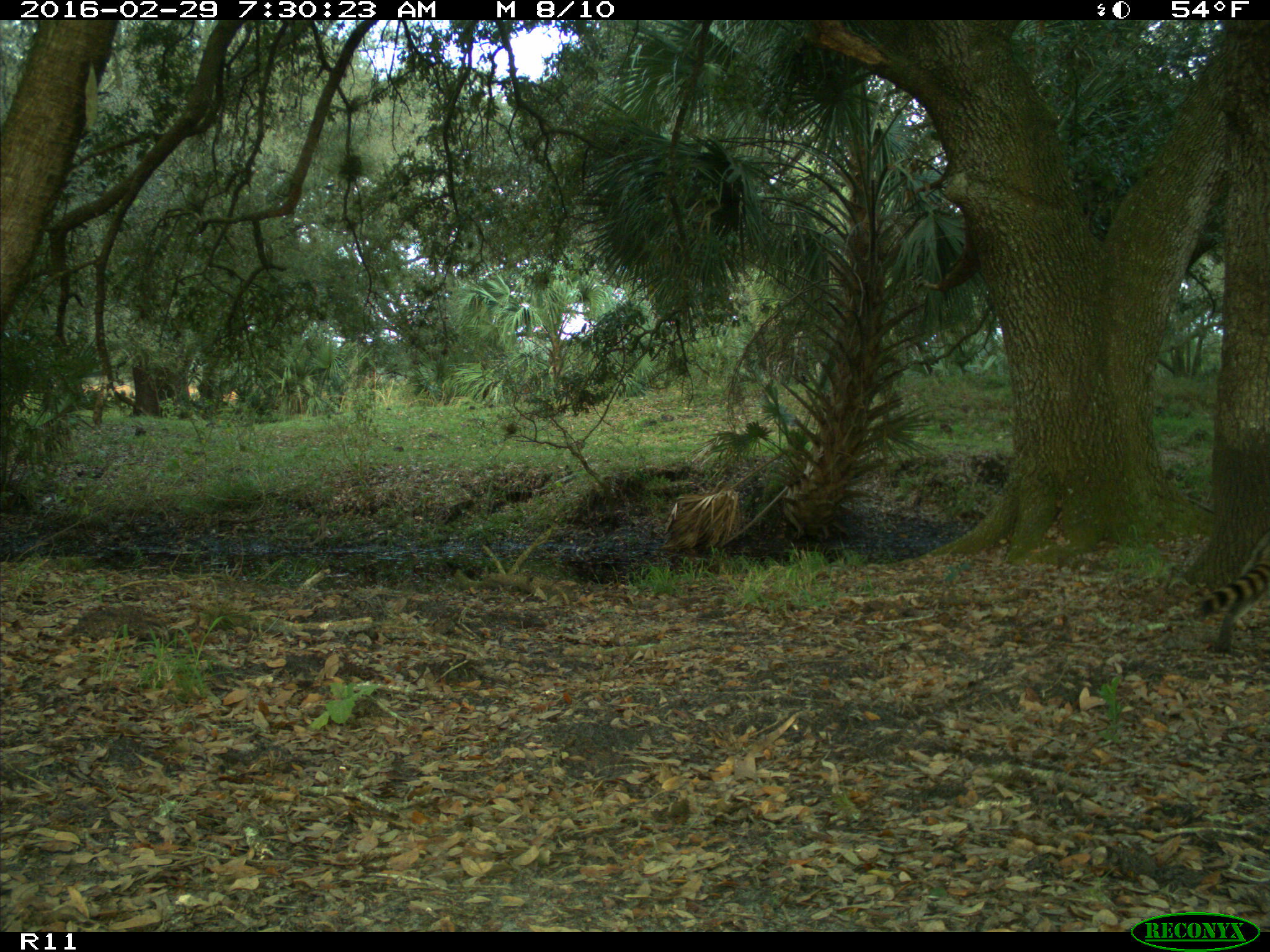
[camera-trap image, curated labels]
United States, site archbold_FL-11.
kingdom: Animalia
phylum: Chordata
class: Mammalia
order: Carnivora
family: Procyonidae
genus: Procyon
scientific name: Procyon lotor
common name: common raccoon